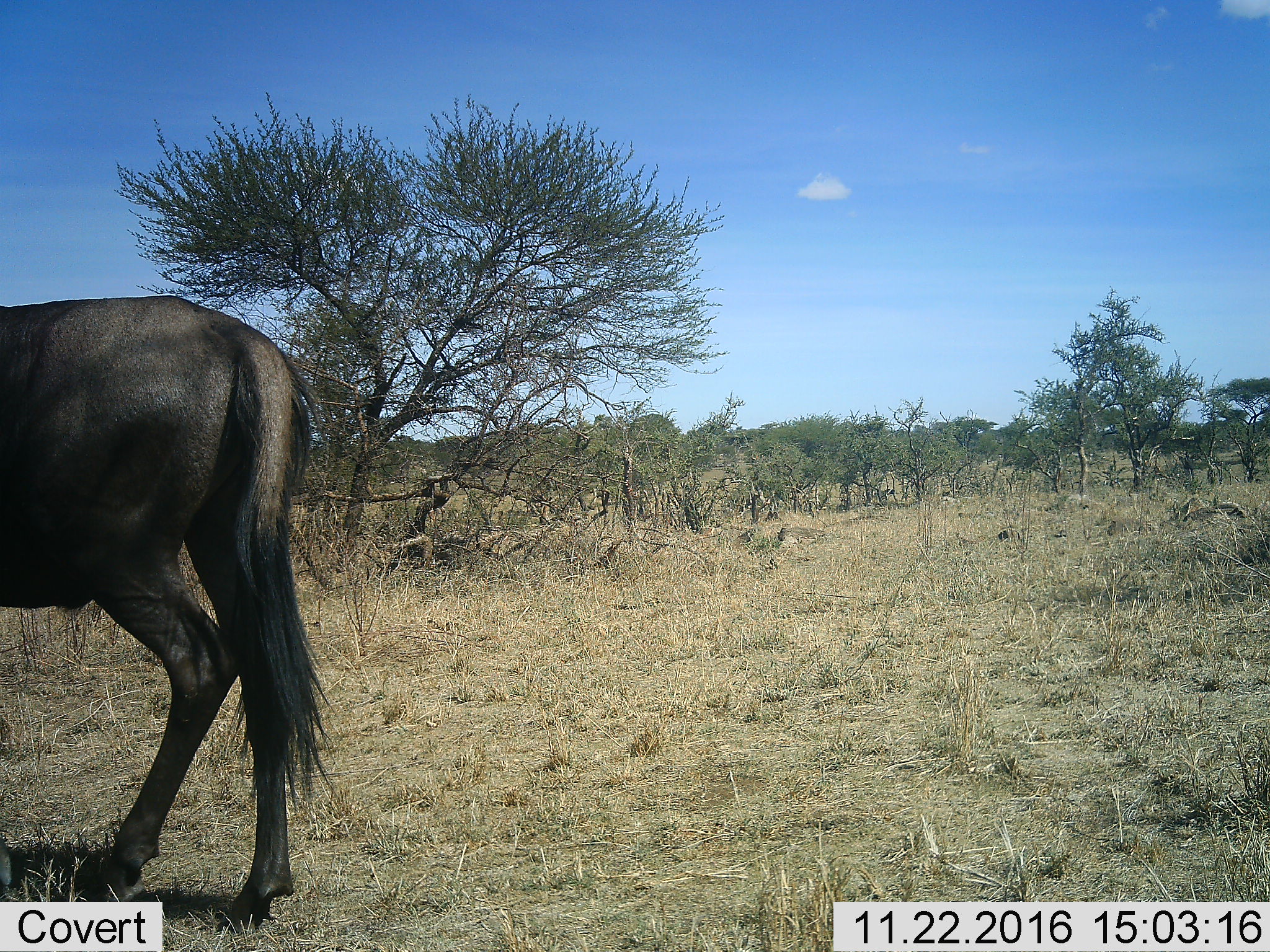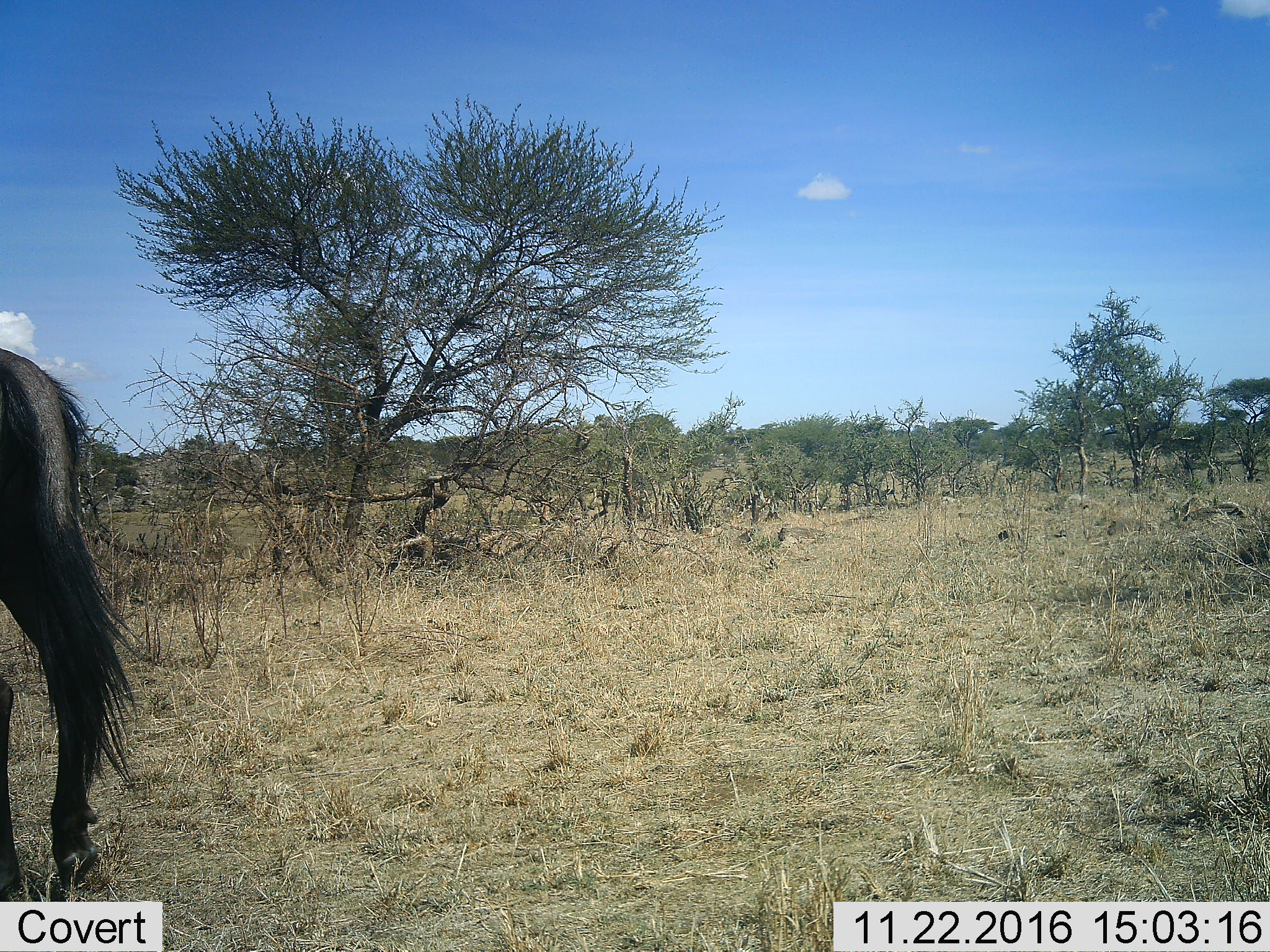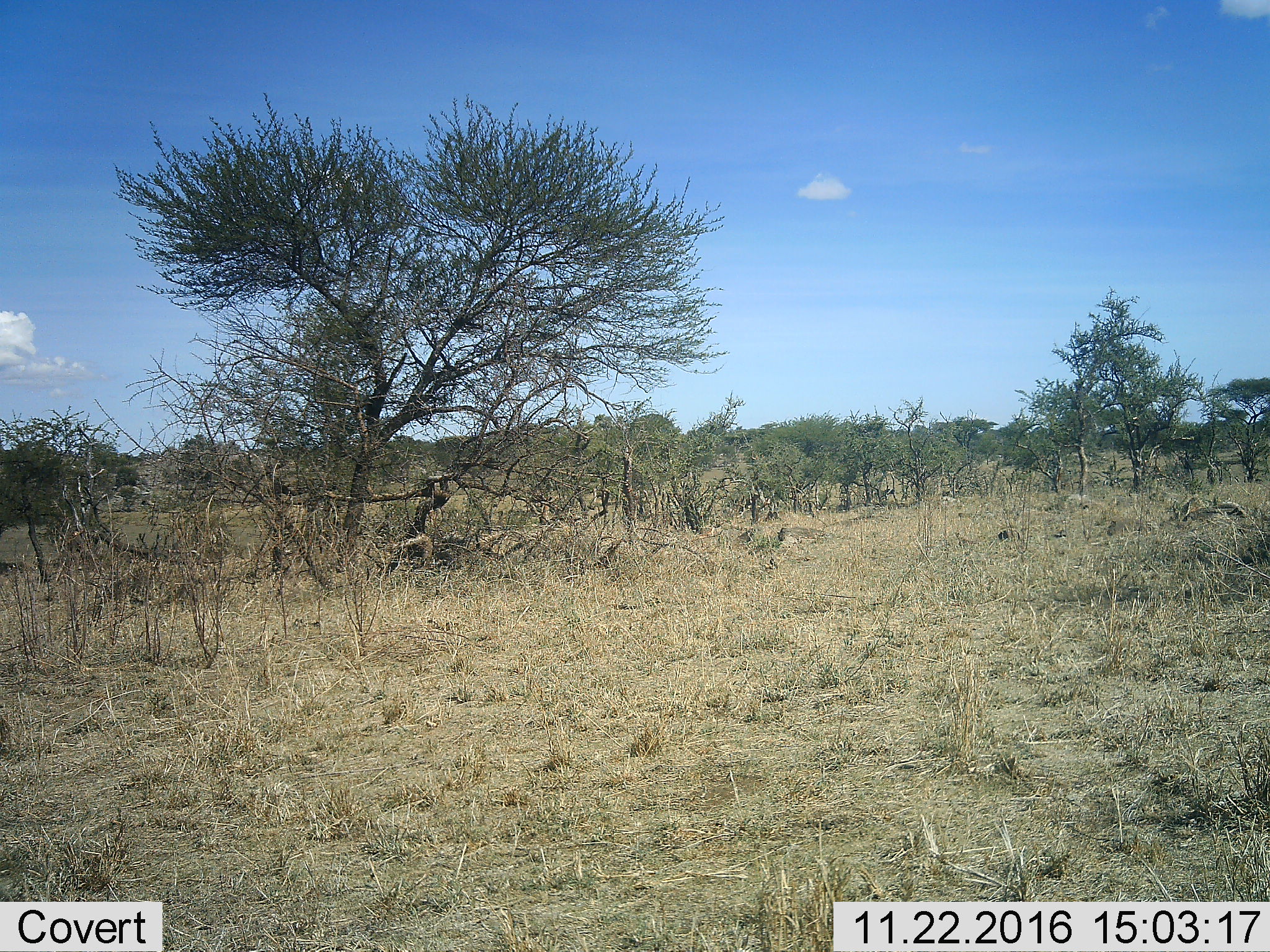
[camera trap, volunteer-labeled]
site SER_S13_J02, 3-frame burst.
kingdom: Animalia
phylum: Chordata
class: Mammalia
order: Artiodactyla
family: Bovidae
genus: Connochaetes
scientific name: Connochaetes taurinus taurinus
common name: blue wildebeest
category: wildebeestblue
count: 1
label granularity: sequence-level